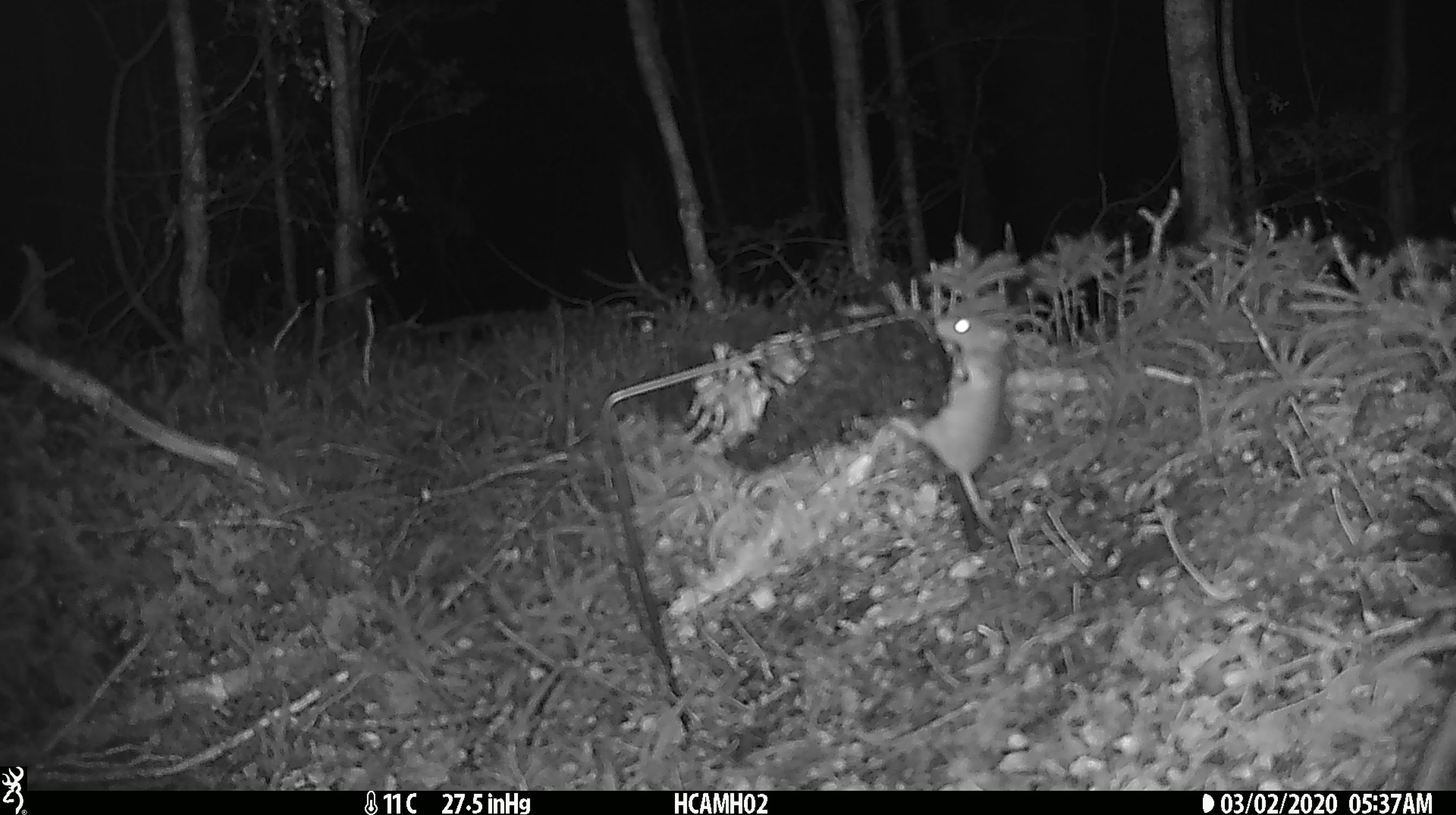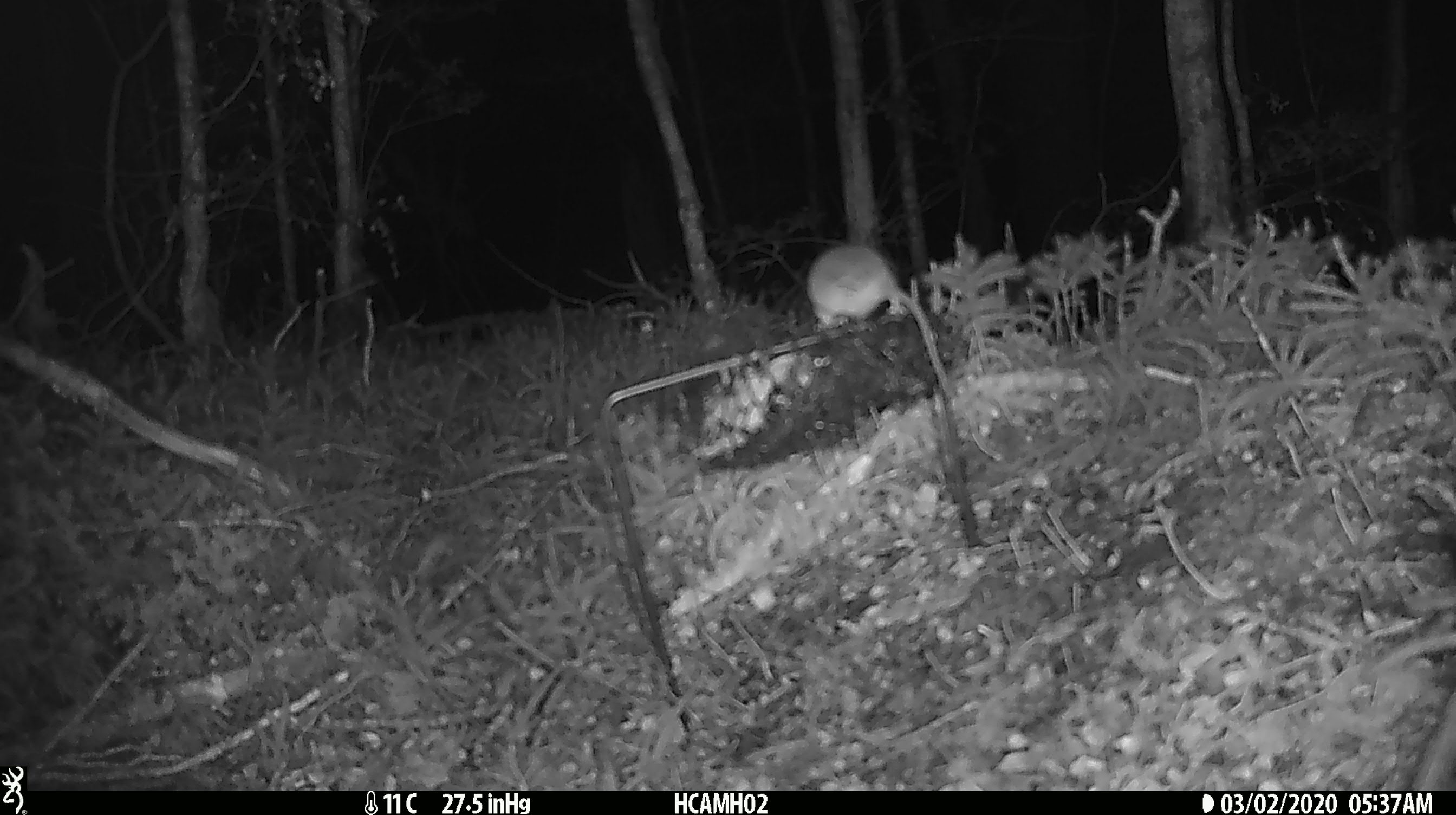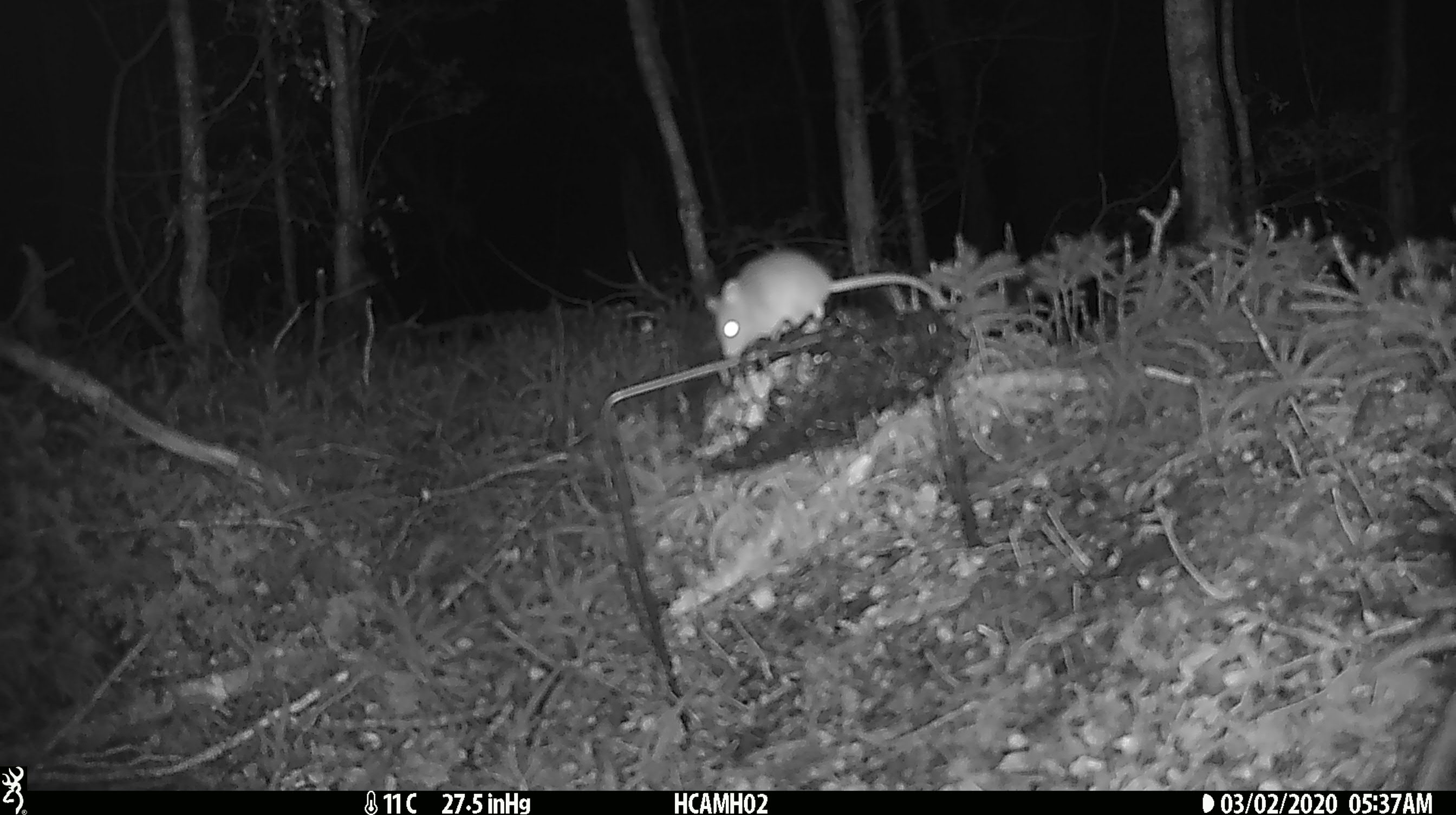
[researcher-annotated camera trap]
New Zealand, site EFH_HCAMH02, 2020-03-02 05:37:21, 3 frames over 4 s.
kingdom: Animalia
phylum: Chordata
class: Mammalia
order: Rodentia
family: Muridae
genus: Mus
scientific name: Mus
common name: mouse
Mouse (Mus).